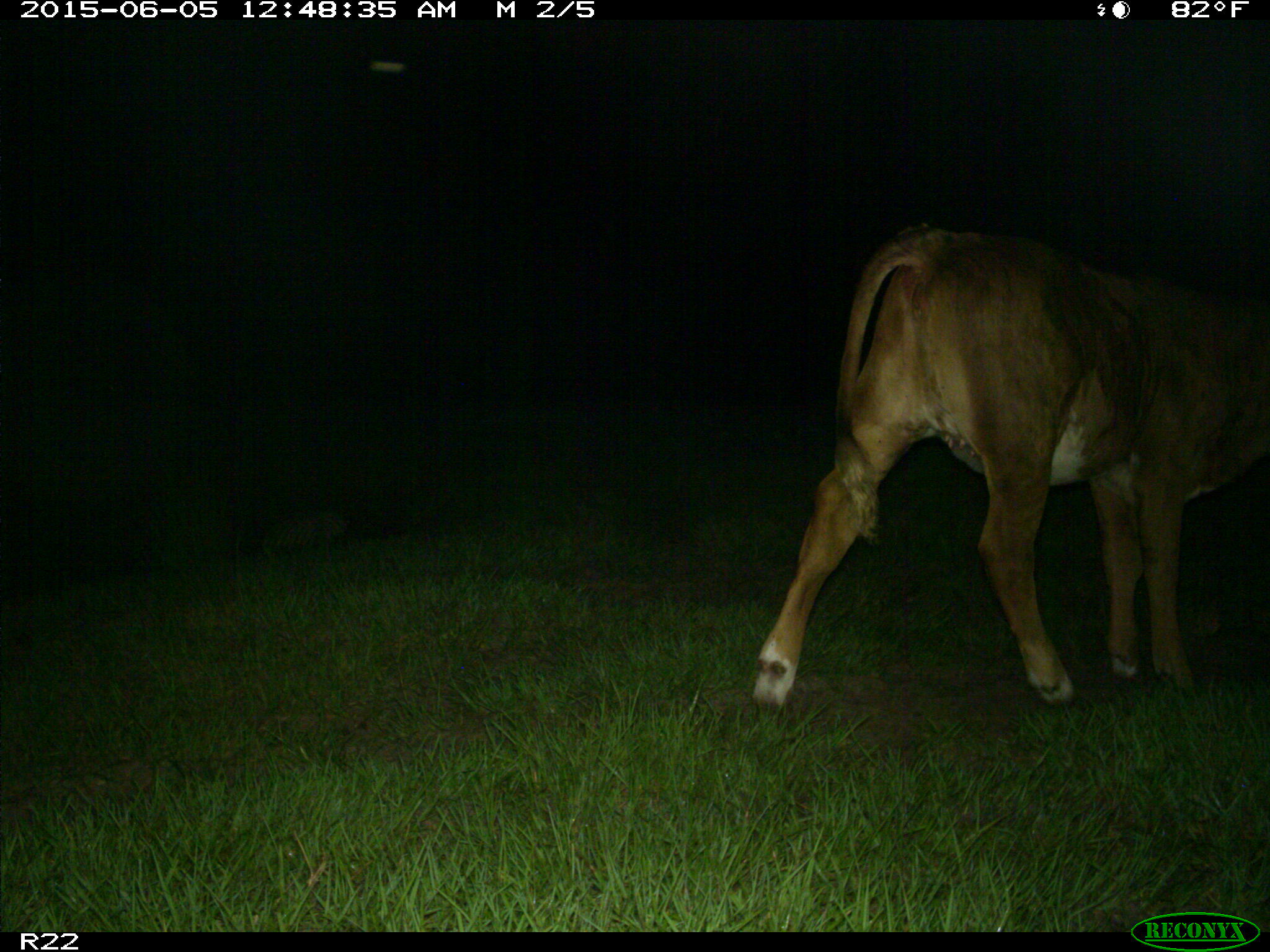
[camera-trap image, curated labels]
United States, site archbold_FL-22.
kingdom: Animalia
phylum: Chordata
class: Mammalia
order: Artiodactyla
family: Bovidae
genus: Bos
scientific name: Bos taurus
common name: domestic cow